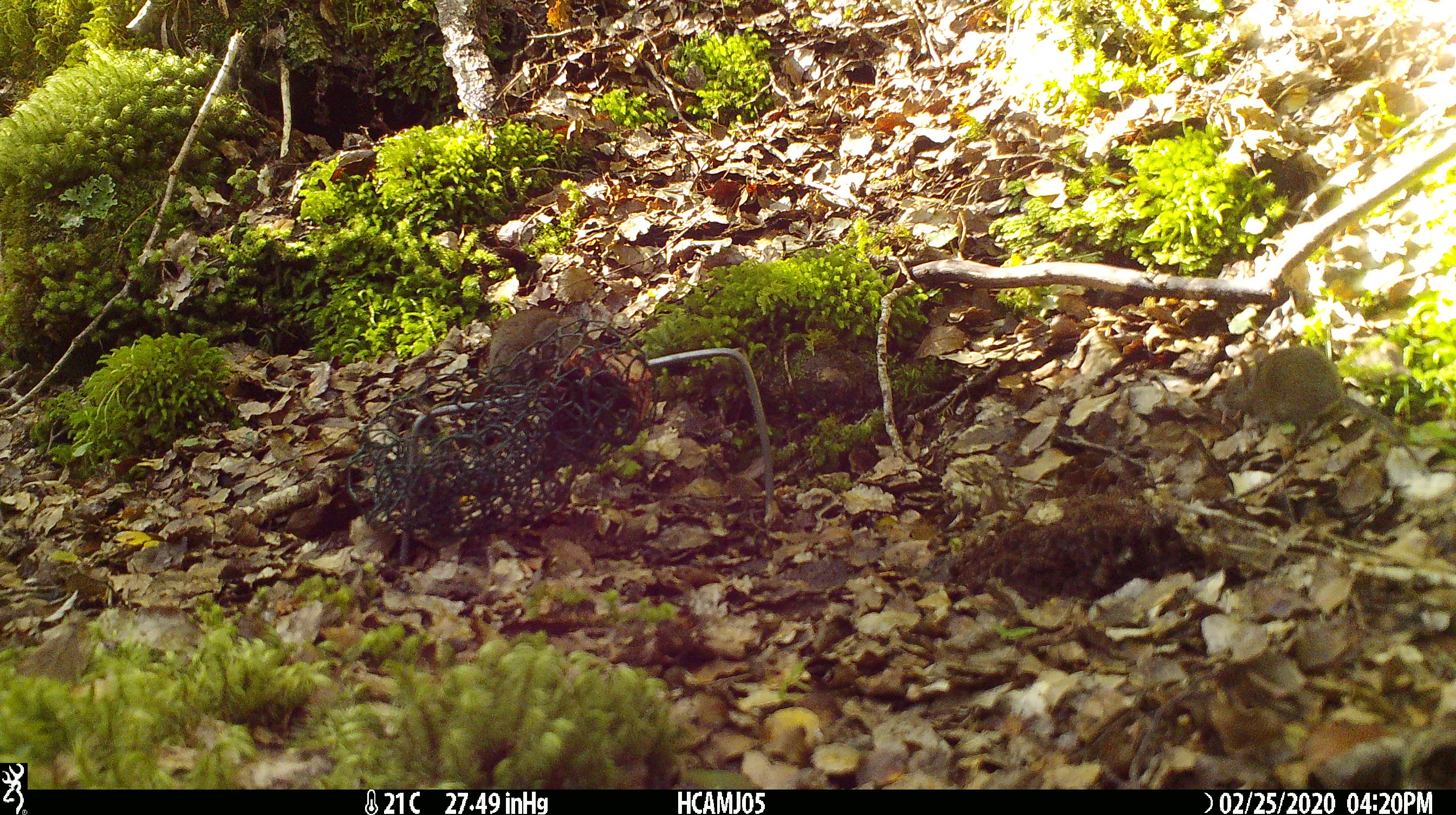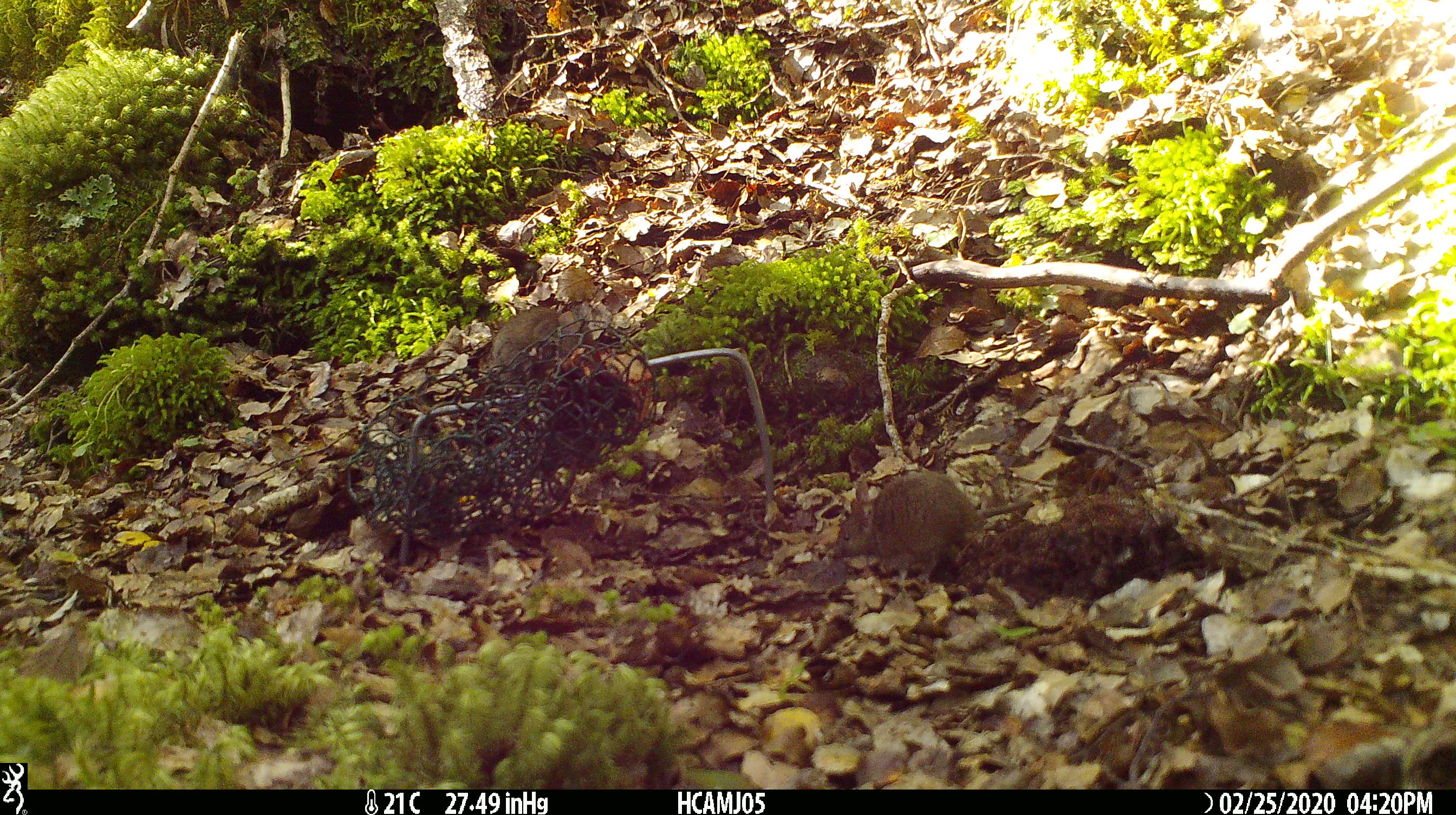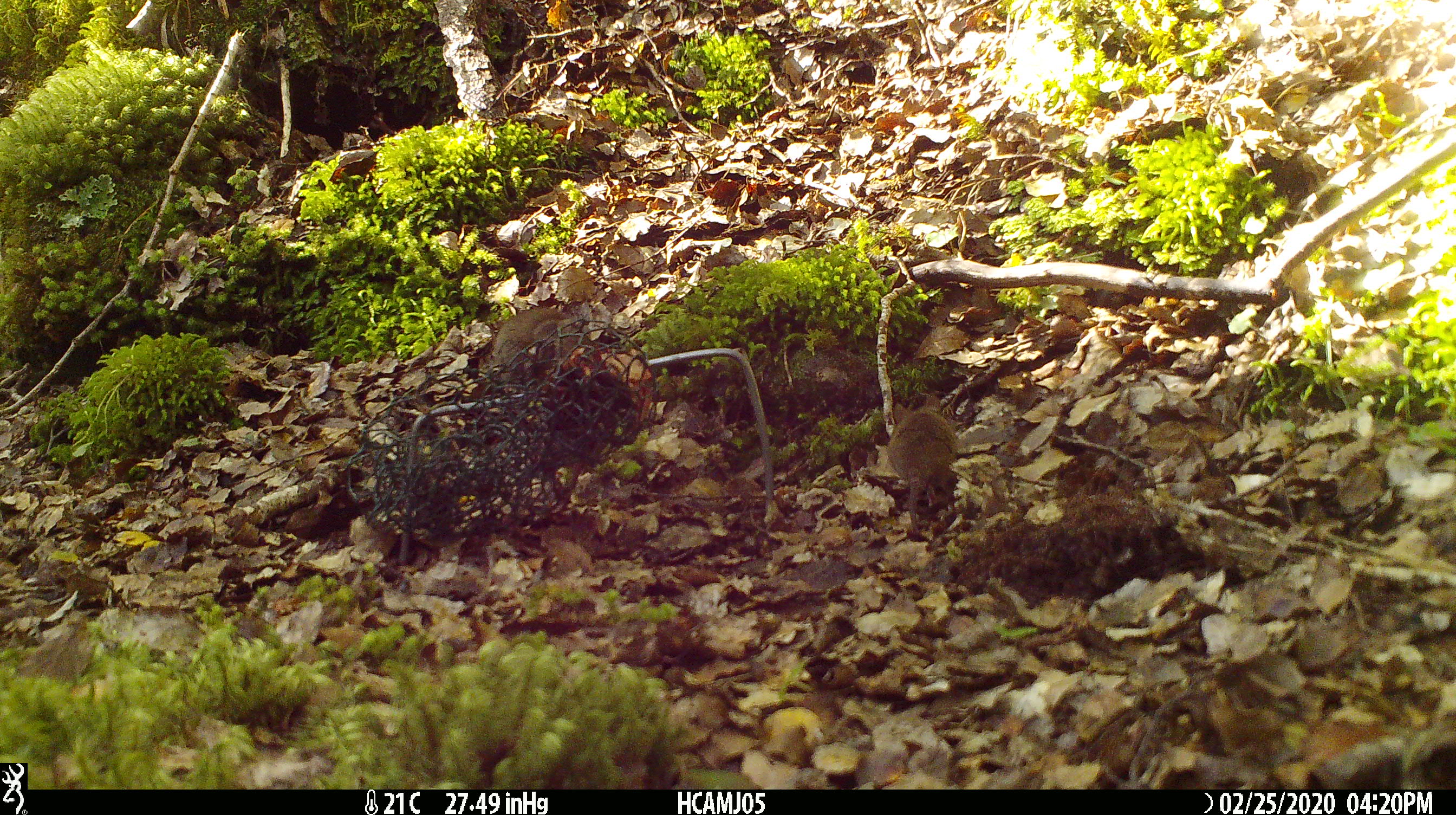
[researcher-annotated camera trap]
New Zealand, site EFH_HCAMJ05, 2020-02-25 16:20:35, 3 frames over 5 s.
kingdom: Animalia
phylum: Chordata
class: Mammalia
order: Rodentia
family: Muridae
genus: Mus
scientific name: Mus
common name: mouse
Mouse (Mus).